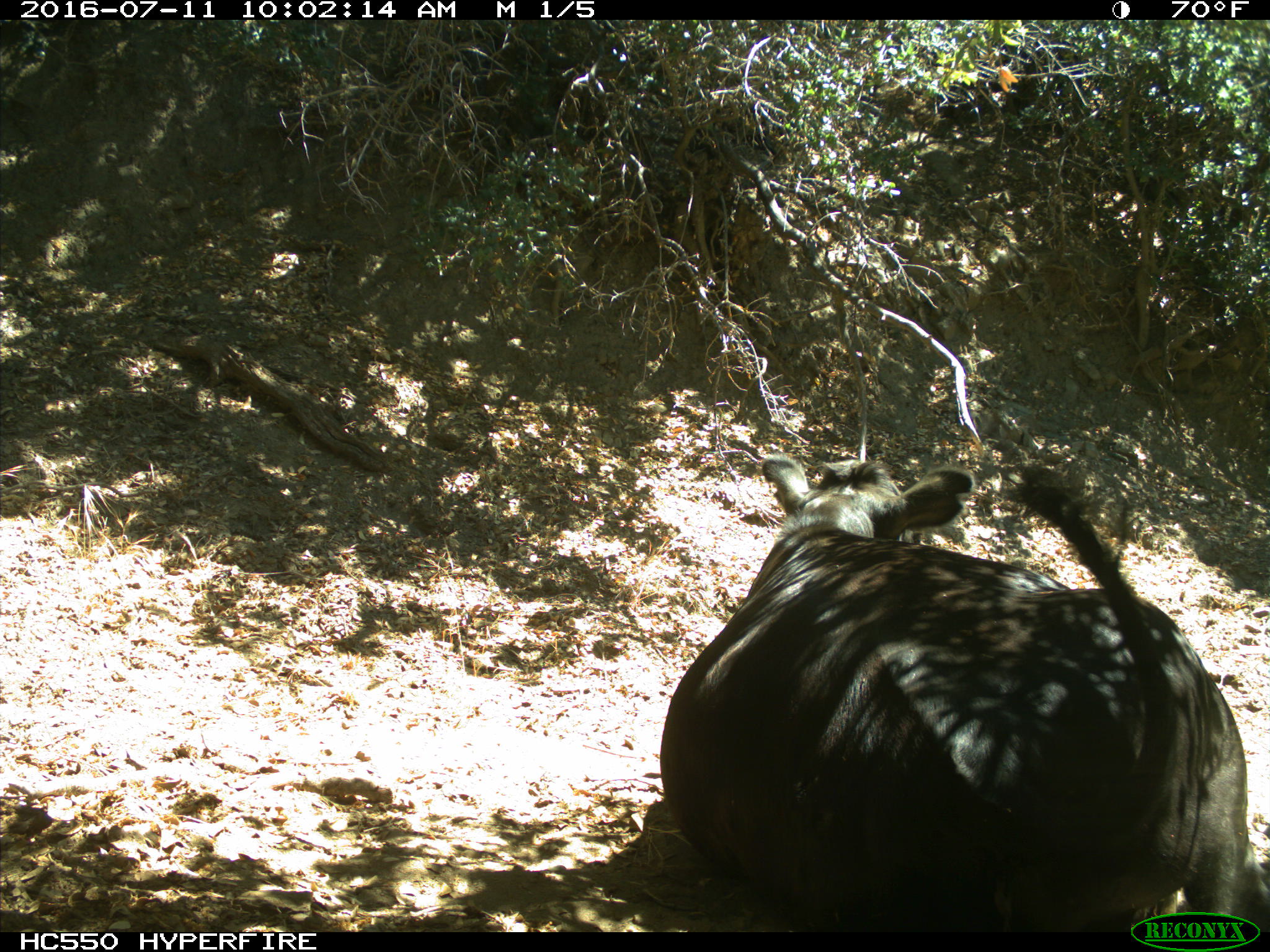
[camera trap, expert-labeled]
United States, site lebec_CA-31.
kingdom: Animalia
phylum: Chordata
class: Mammalia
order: Artiodactyla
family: Bovidae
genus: Bos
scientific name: Bos taurus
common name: domestic cow